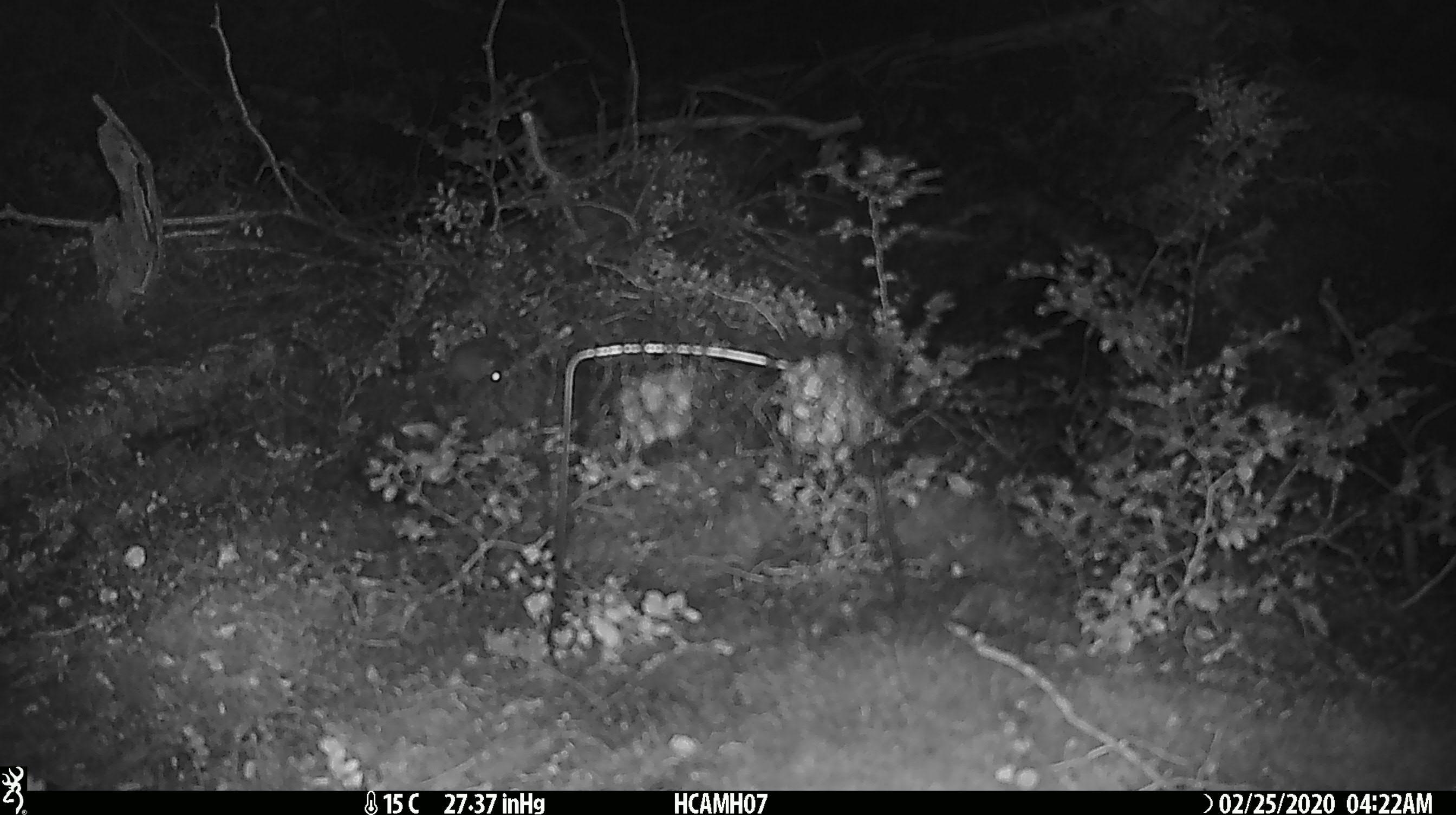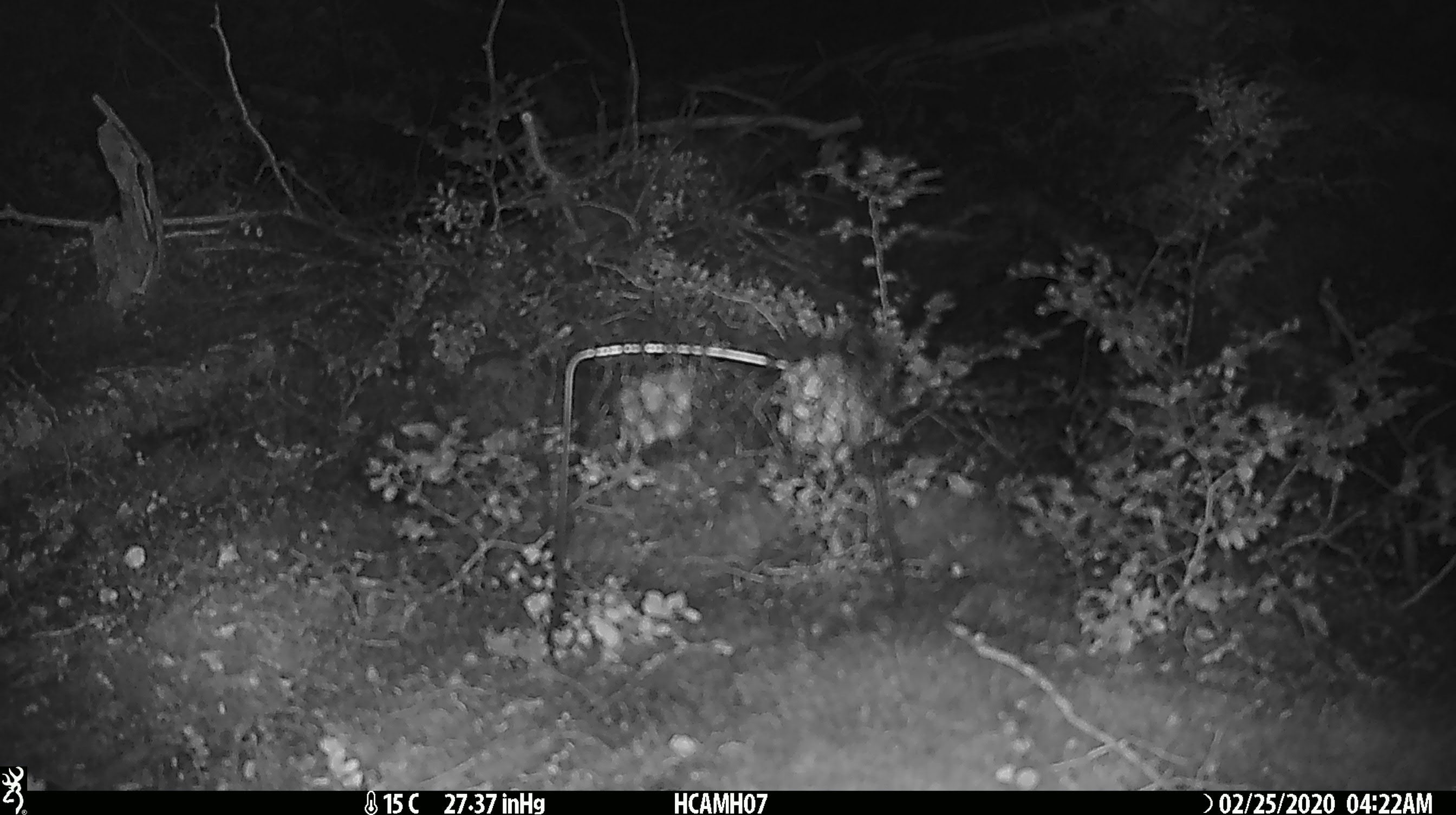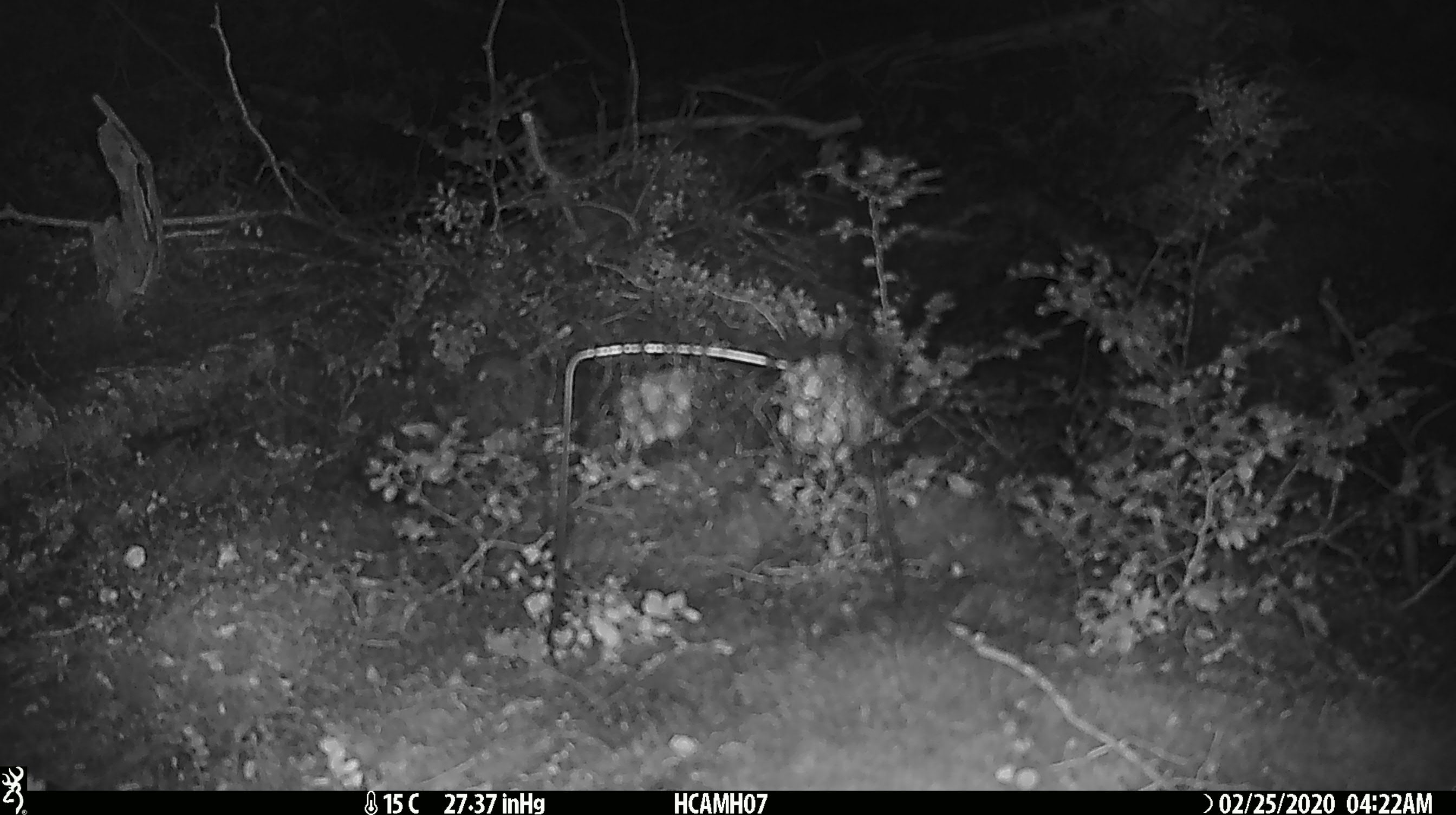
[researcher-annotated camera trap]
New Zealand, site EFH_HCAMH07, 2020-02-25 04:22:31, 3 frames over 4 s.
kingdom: Animalia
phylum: Chordata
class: Mammalia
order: Rodentia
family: Muridae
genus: Mus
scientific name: Mus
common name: mouse